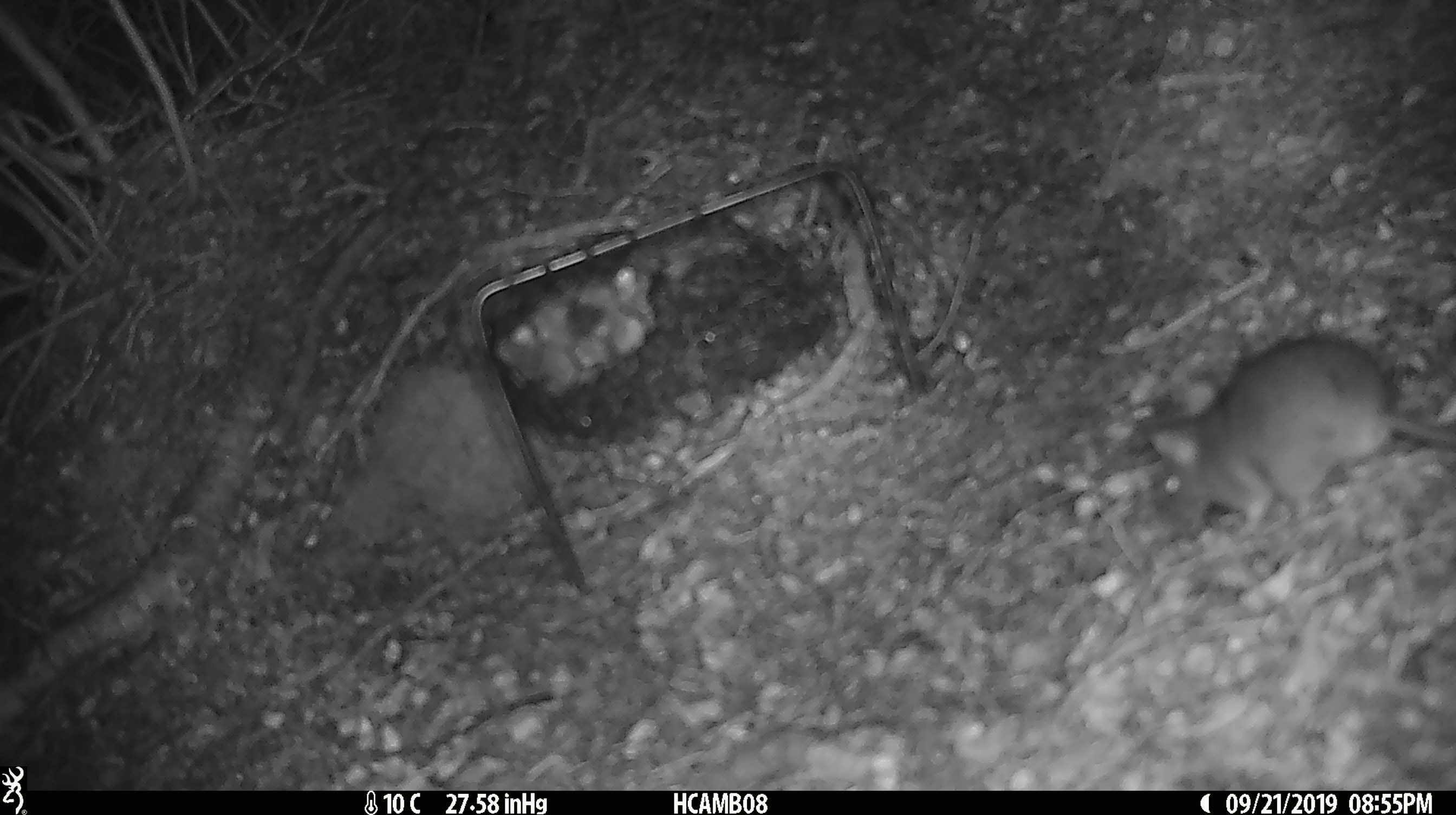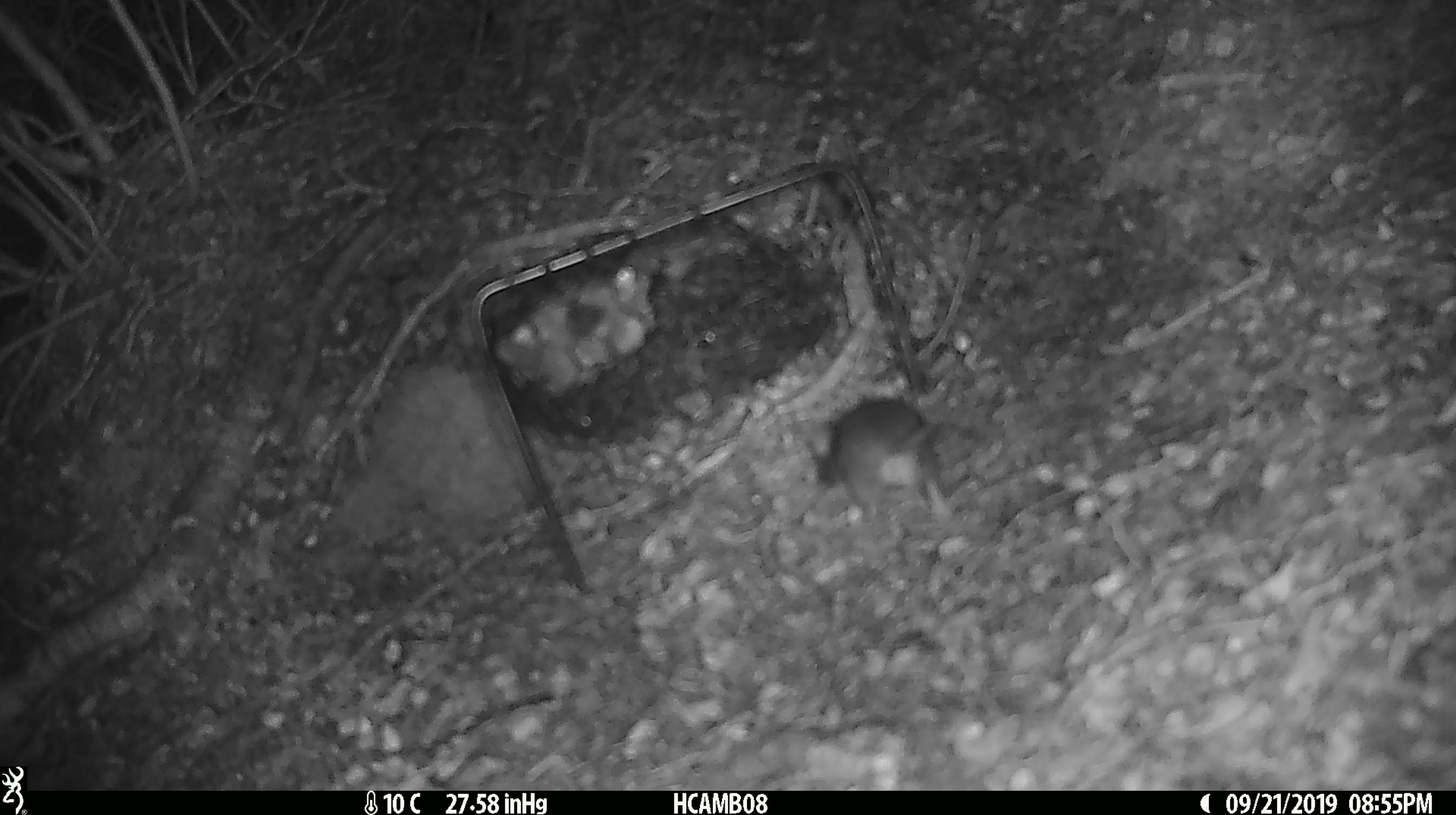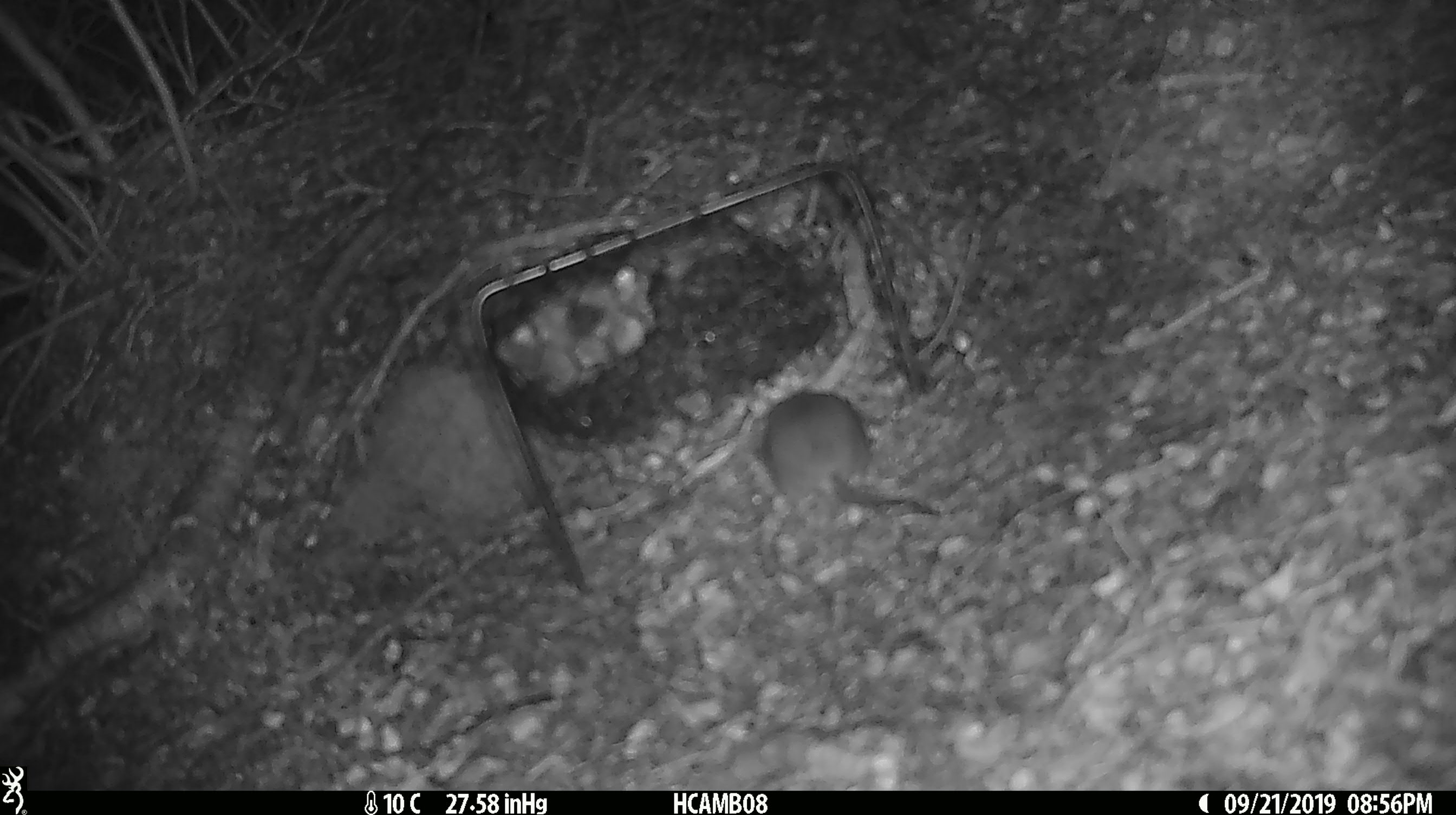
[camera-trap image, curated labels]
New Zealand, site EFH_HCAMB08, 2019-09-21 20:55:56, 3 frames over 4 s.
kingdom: Animalia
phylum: Chordata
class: Mammalia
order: Rodentia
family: Muridae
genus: Mus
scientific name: Mus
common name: mouse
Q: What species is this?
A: Mouse (Mus).